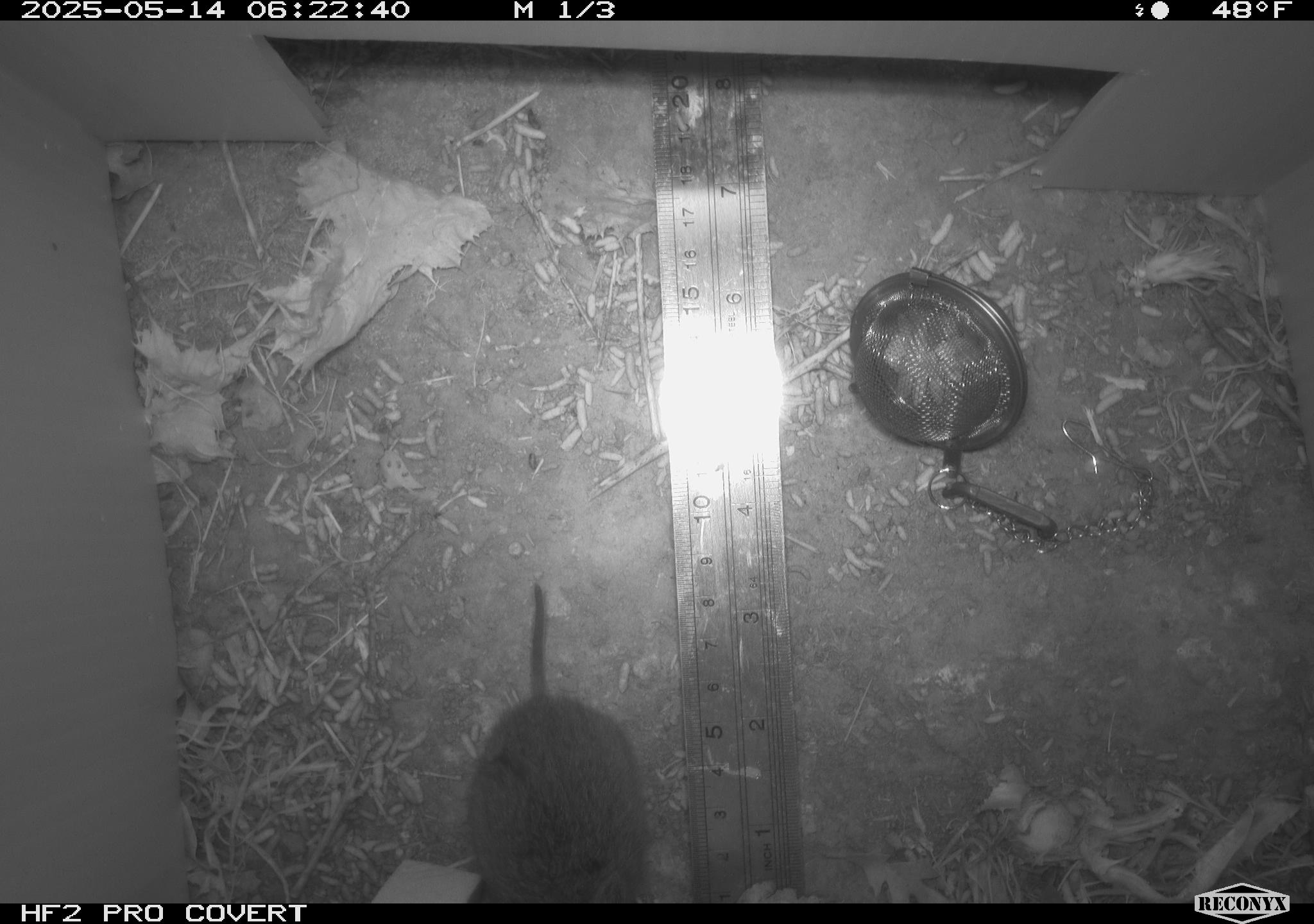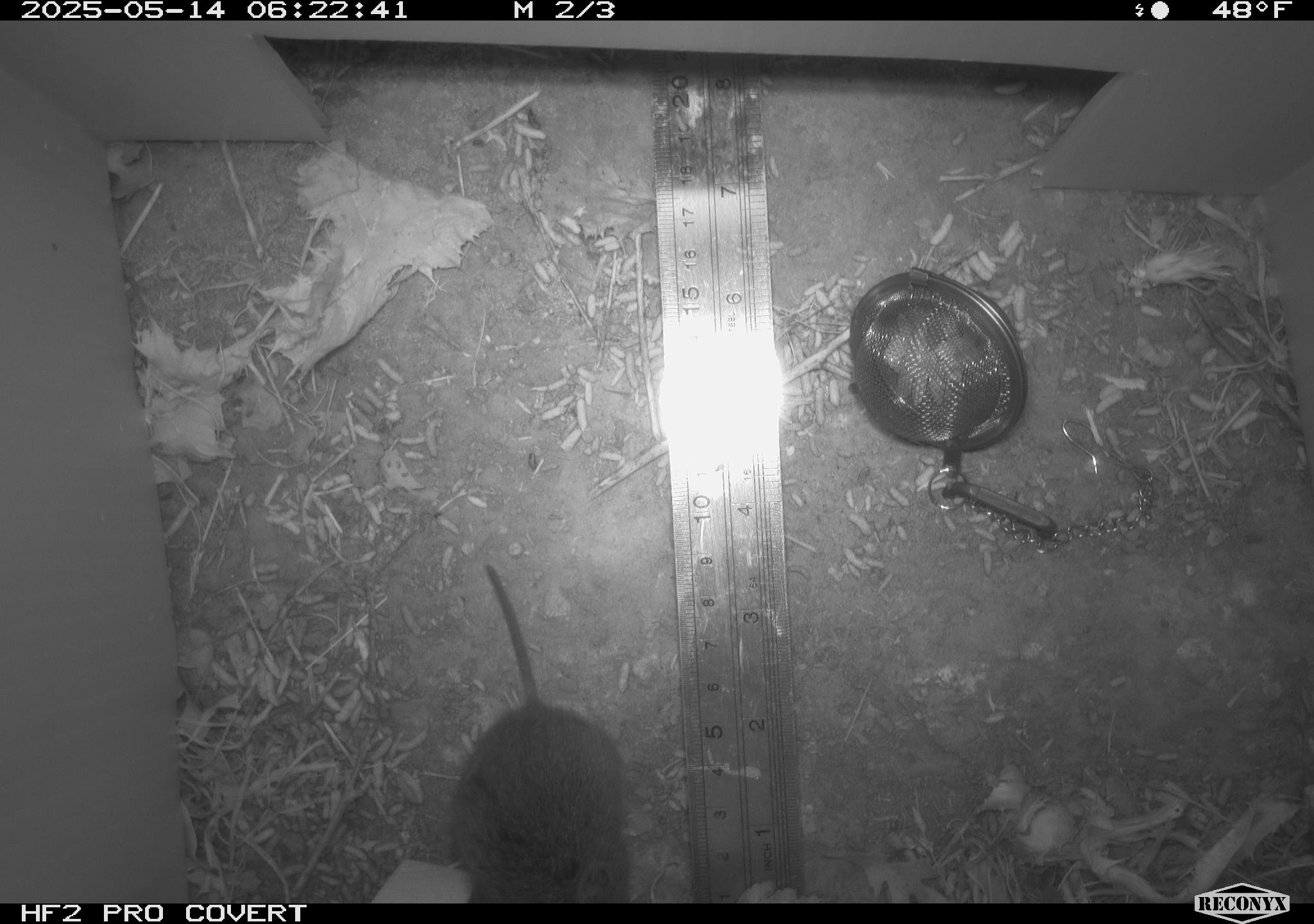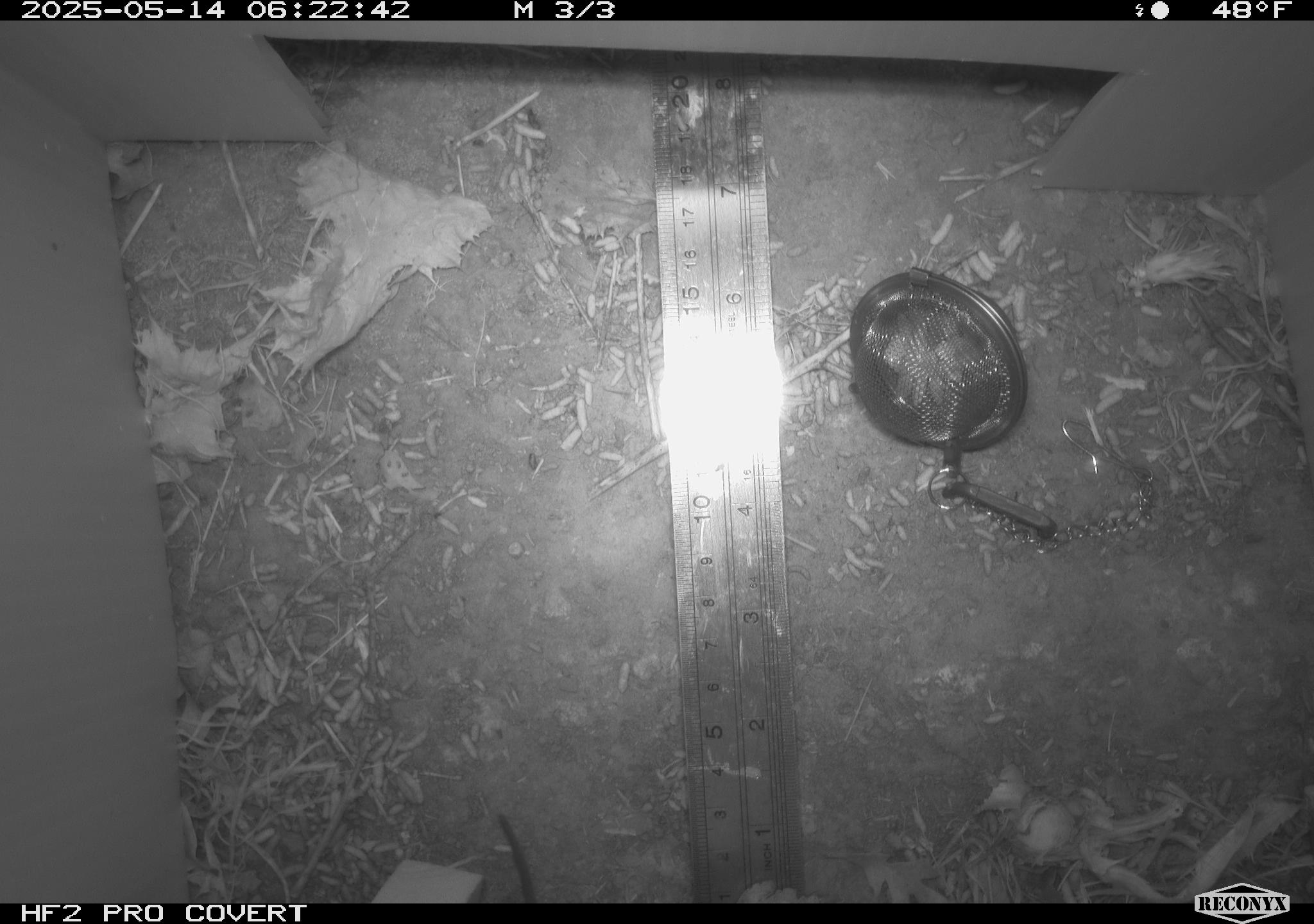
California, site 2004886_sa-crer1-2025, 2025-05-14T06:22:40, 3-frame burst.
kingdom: Animalia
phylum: Chordata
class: Mammalia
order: Rodentia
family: Cricetidae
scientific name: Arvicolinae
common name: voles, lemmings, and muskrats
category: arvicolinae subfamily